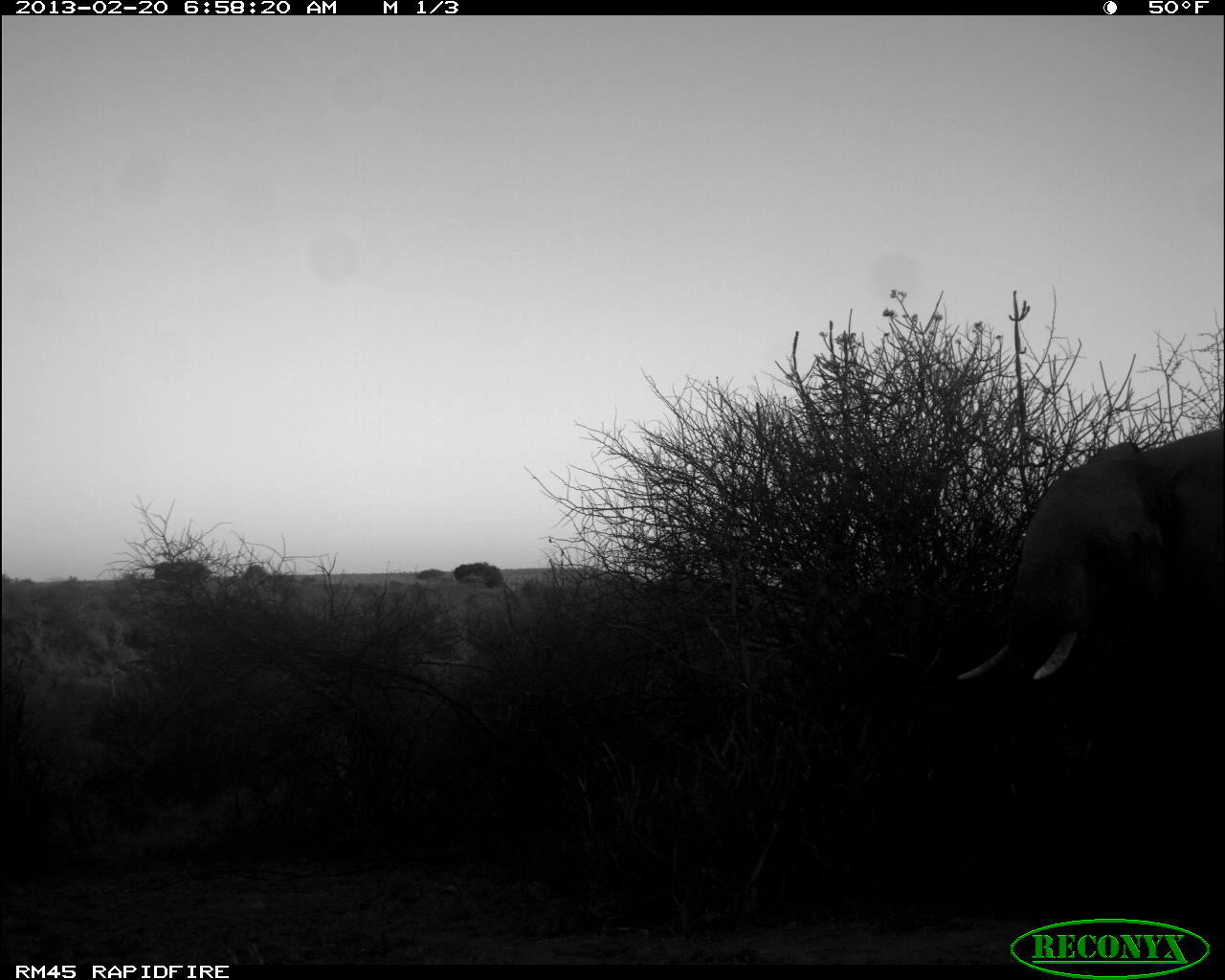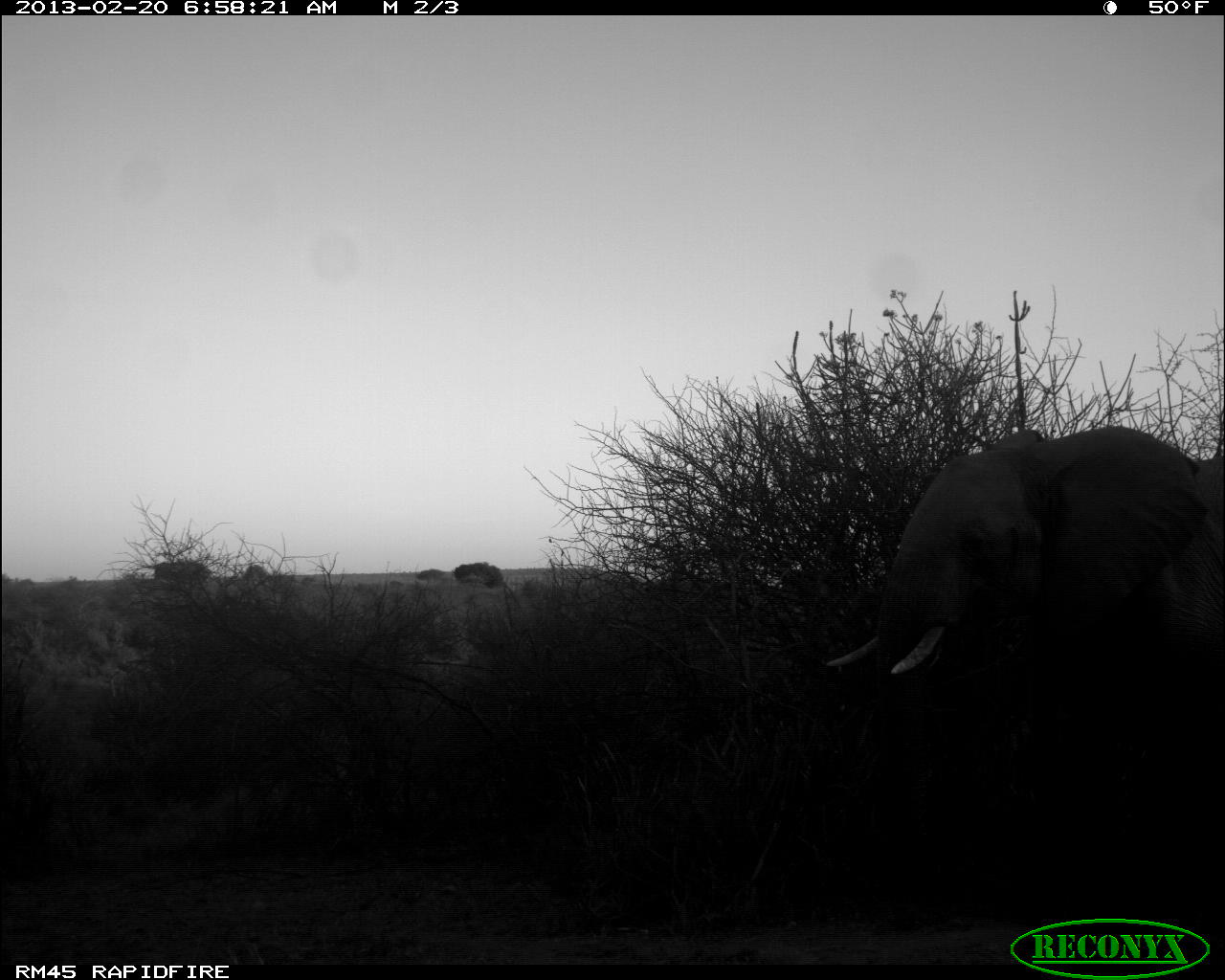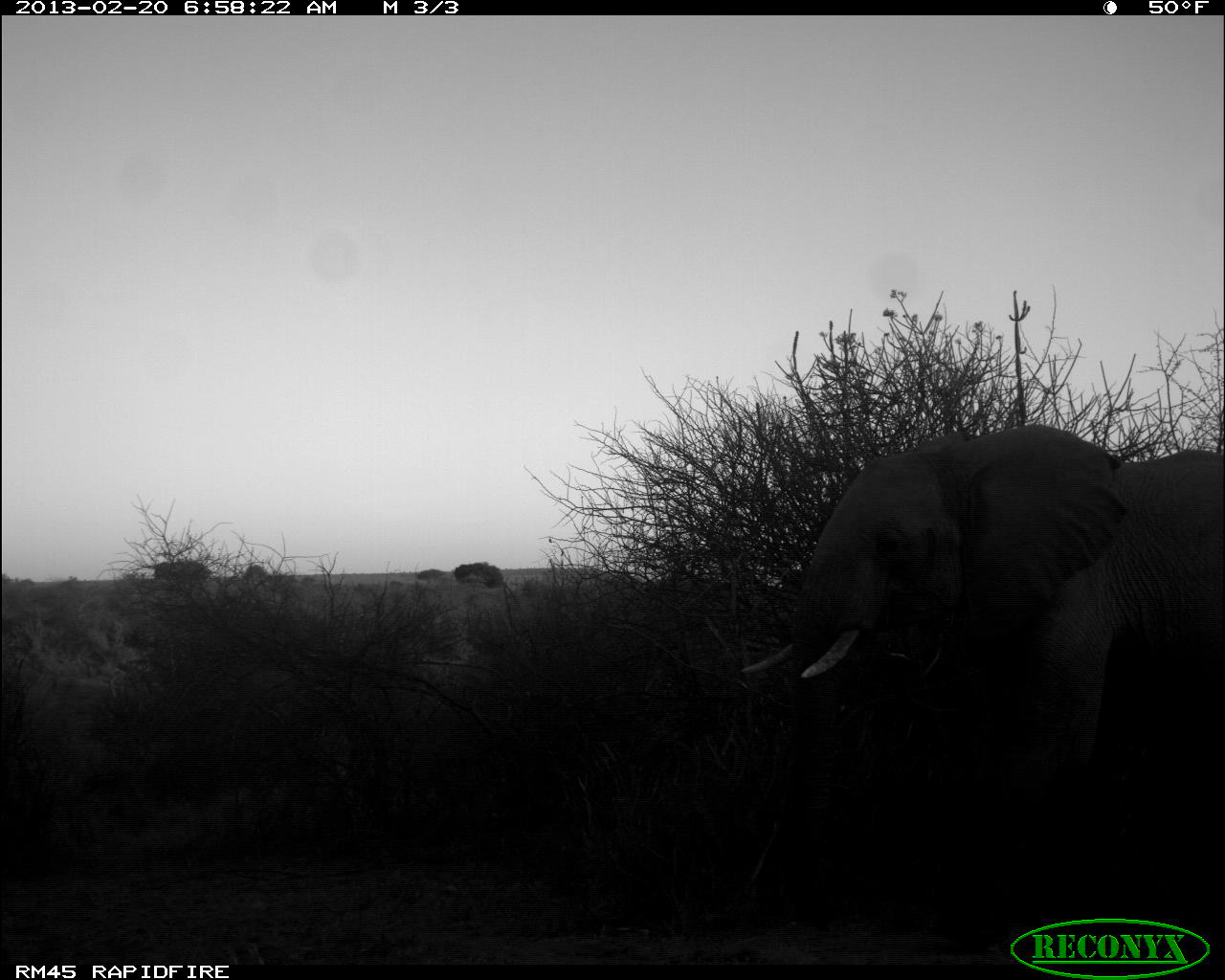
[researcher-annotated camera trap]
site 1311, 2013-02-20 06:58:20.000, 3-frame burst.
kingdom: Animalia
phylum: Chordata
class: Mammalia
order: Proboscidea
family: Elephantidae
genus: Loxodonta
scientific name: Loxodonta africana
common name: african bush elephant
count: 1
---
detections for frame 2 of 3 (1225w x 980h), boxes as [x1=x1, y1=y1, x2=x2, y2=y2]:
loxodonta africana: [x1=822, y1=423, x2=1225, y2=876]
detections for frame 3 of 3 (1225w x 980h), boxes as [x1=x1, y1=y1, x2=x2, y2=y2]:
loxodonta africana: [x1=738, y1=423, x2=1225, y2=824]